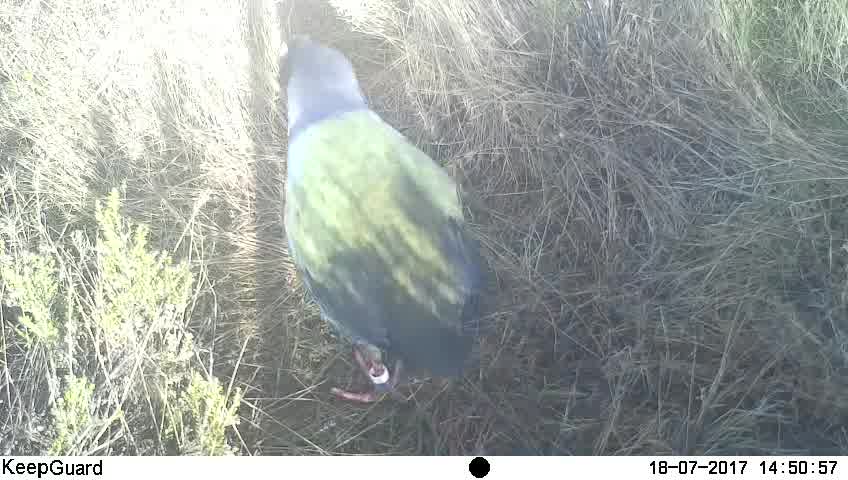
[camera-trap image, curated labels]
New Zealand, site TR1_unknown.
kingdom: Animalia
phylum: Chordata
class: Aves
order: Gruiformes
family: Rallidae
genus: Porphyrio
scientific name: Porphyrio mantelli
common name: takahe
Takahe (Porphyrio mantelli).